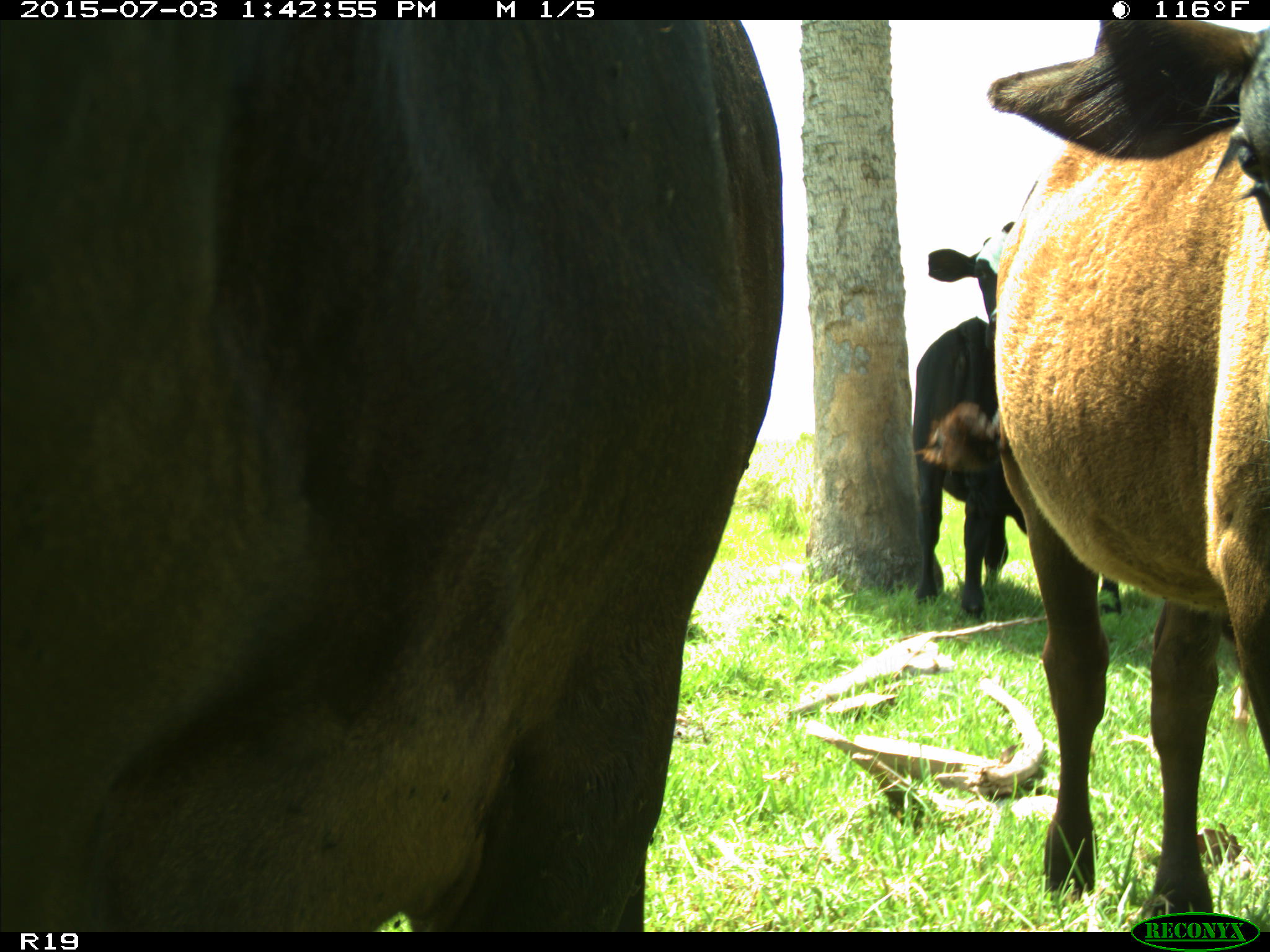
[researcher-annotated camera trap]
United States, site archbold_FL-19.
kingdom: Animalia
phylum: Chordata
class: Mammalia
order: Artiodactyla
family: Bovidae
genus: Bos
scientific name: Bos taurus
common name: domestic cow